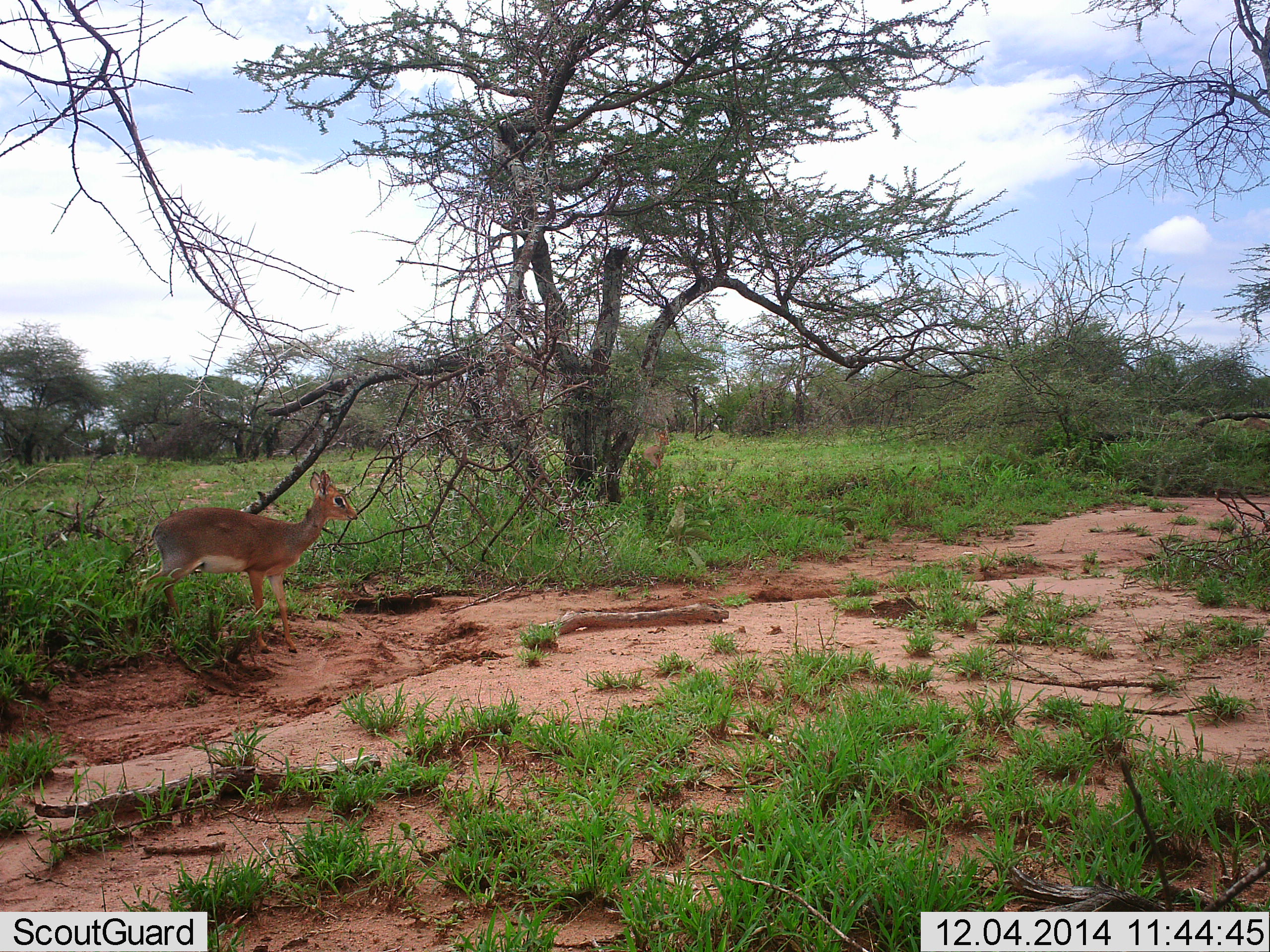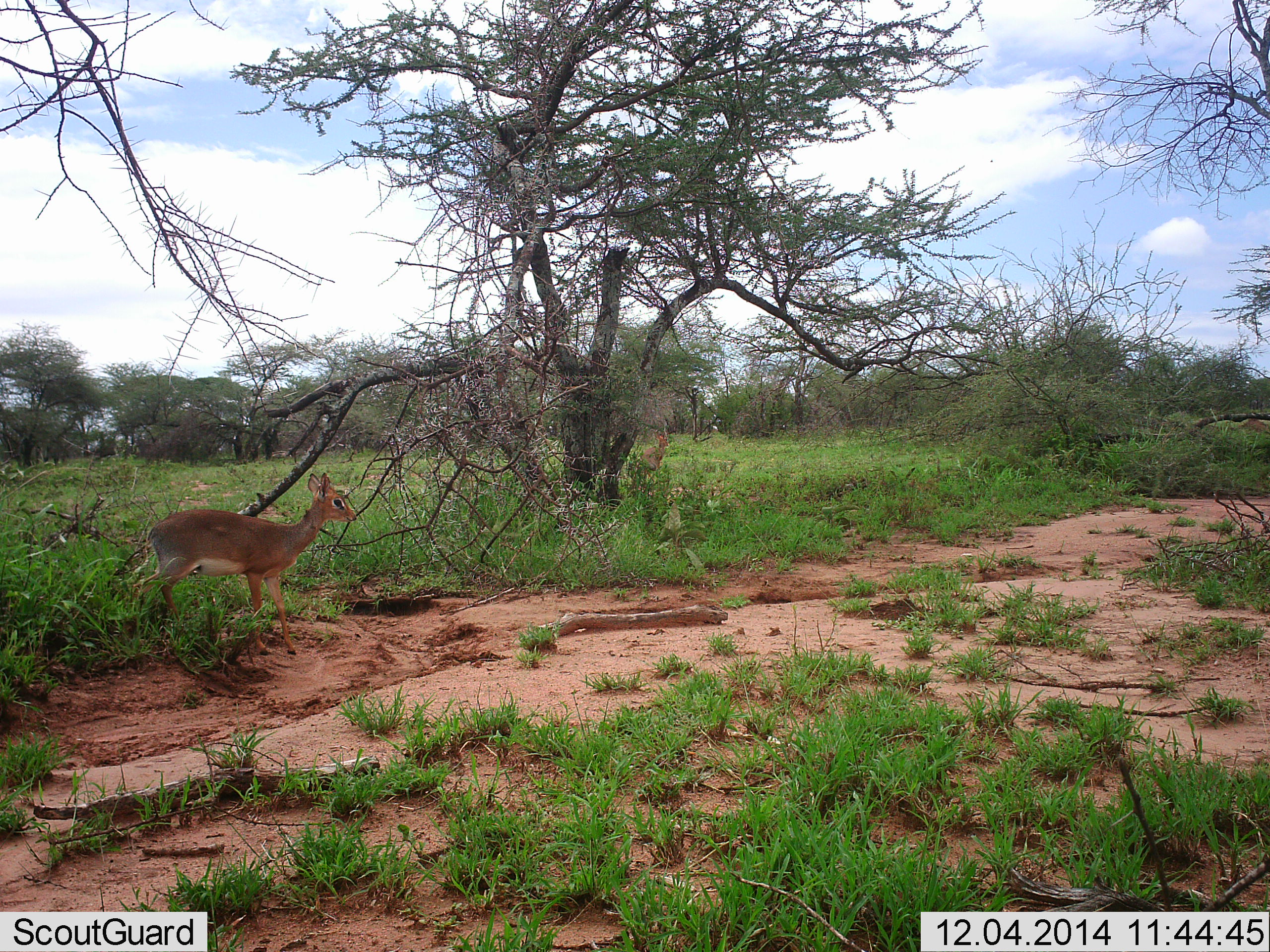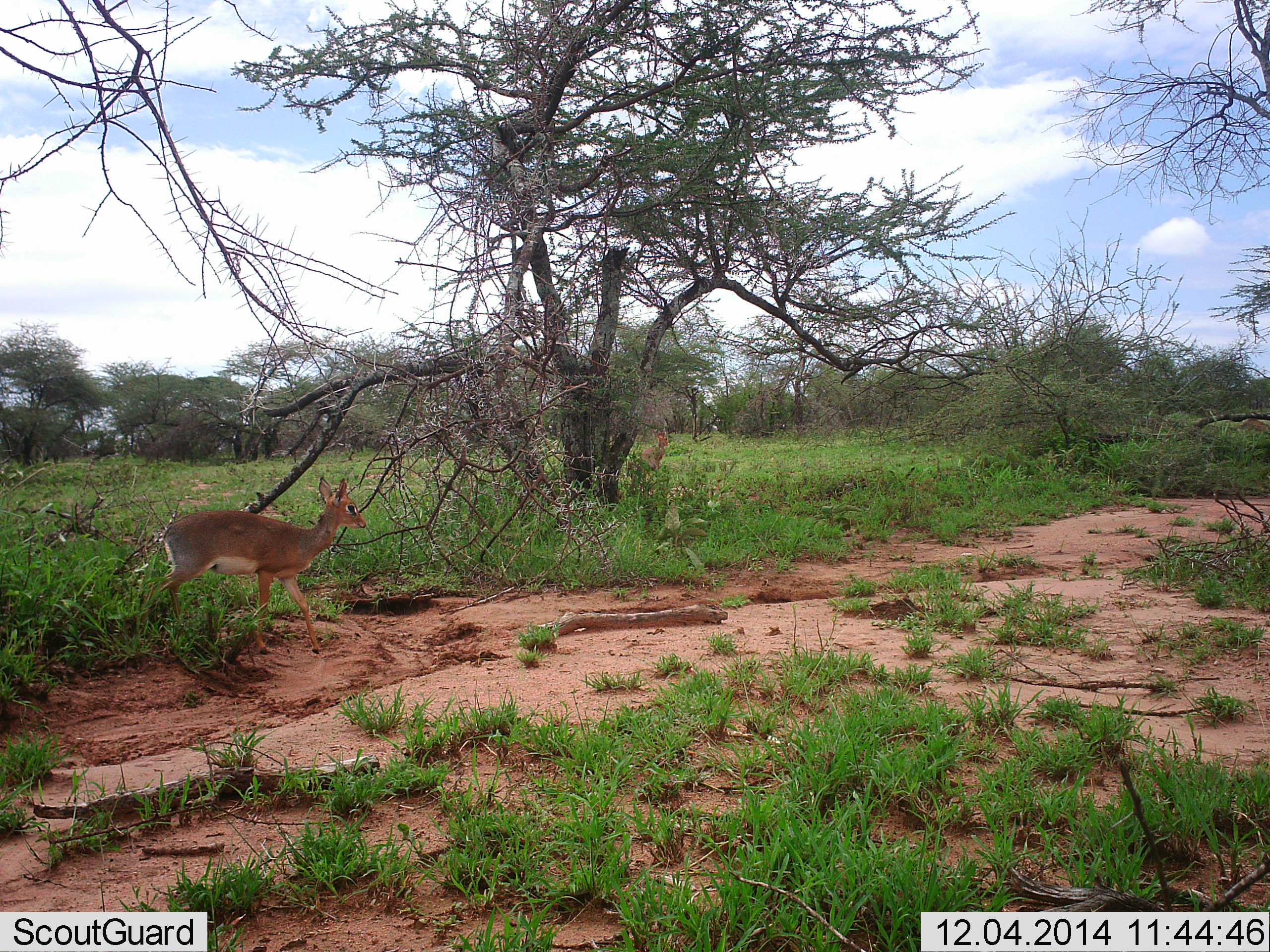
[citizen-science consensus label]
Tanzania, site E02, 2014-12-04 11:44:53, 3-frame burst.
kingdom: Animalia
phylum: Chordata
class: Mammalia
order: Artiodactyla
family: Bovidae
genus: Madoqua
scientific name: Madoqua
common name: dikdik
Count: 1.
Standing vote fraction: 80%.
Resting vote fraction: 0%.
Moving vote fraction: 30%.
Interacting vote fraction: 0%.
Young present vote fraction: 0%.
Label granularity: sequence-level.